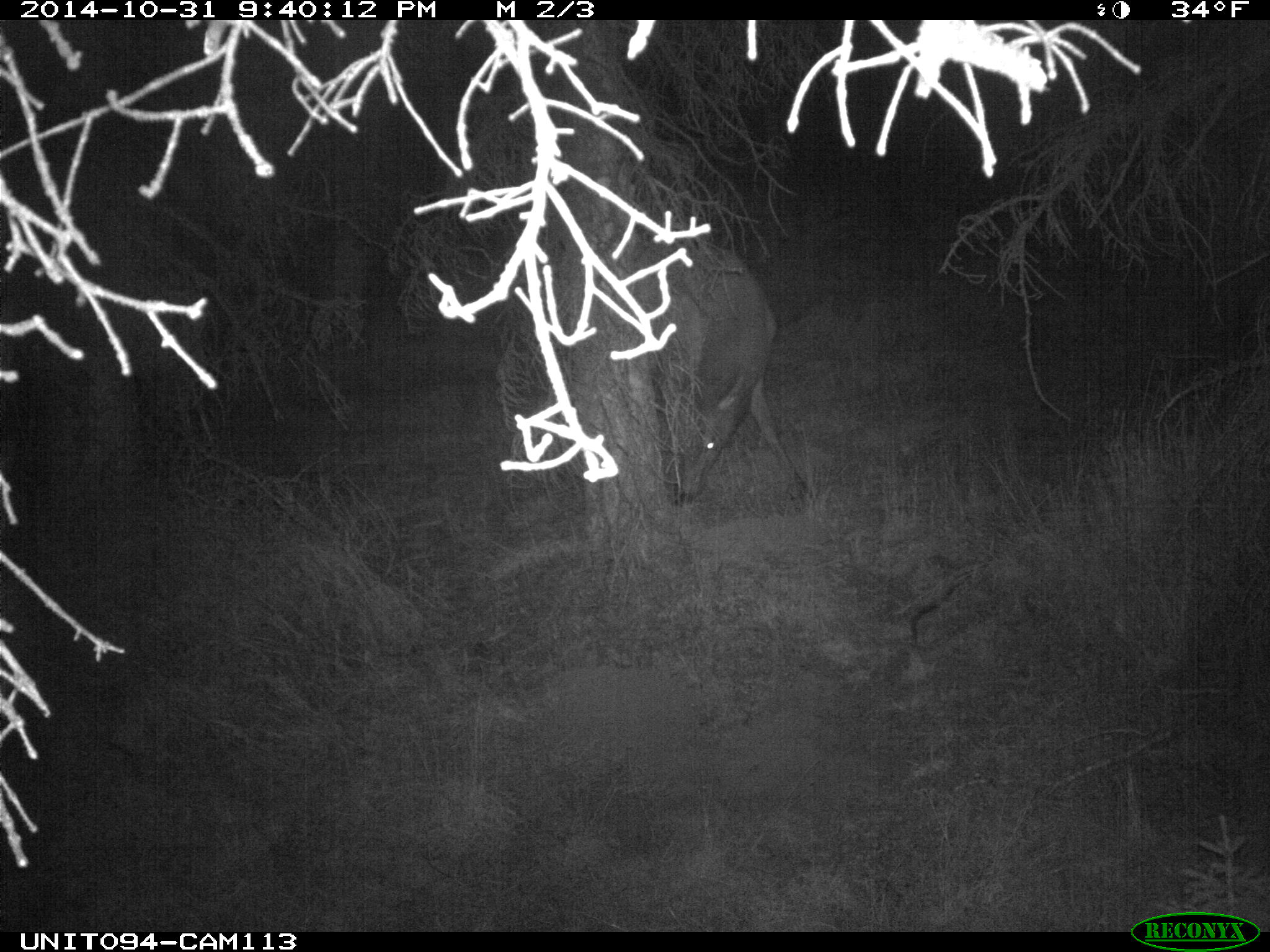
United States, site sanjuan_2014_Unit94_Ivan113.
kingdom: Animalia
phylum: Chordata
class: Mammalia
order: Artiodactyla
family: Cervidae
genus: Cervus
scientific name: Cervus elaphus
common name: red deer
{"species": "Cervus elaphus (red deer)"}